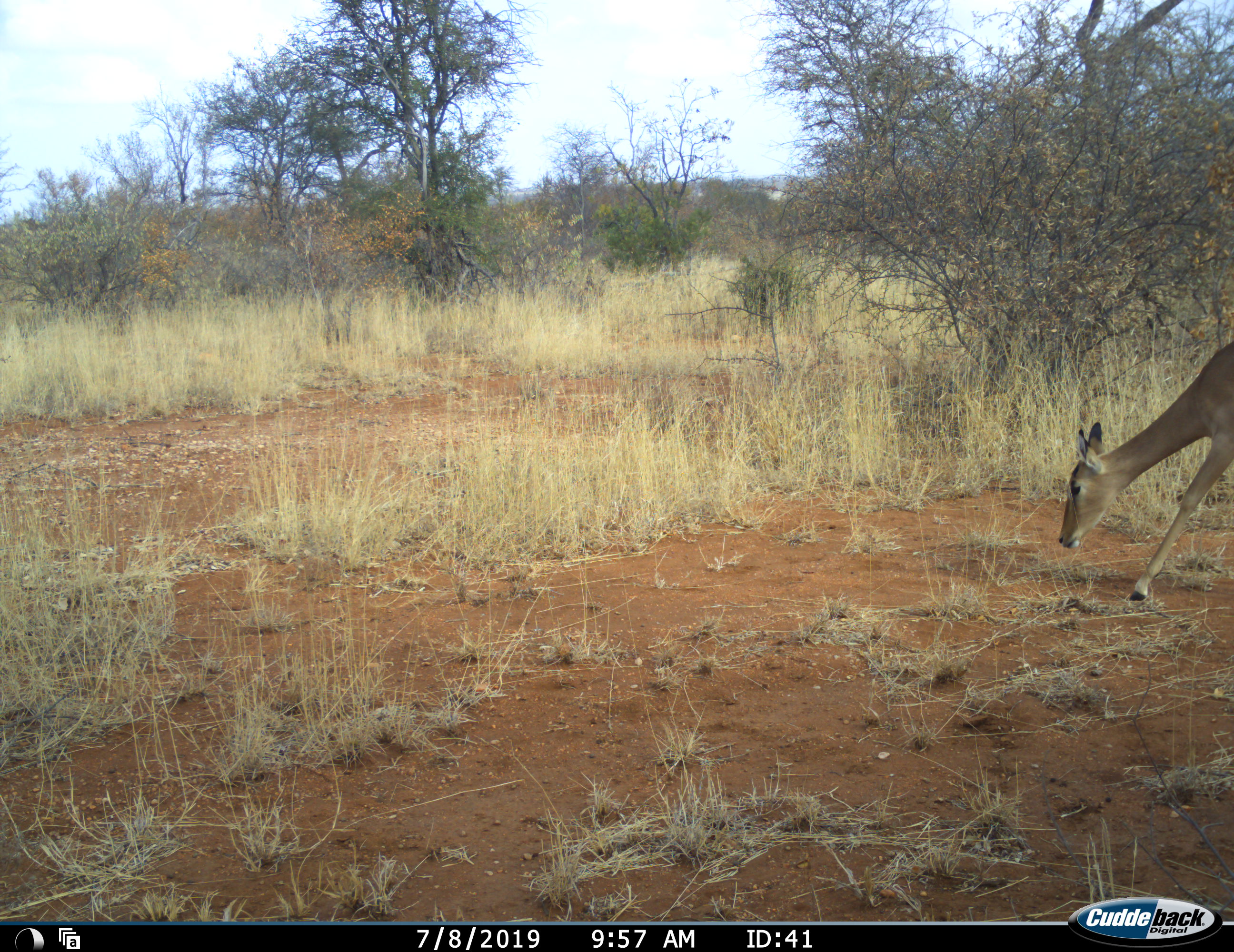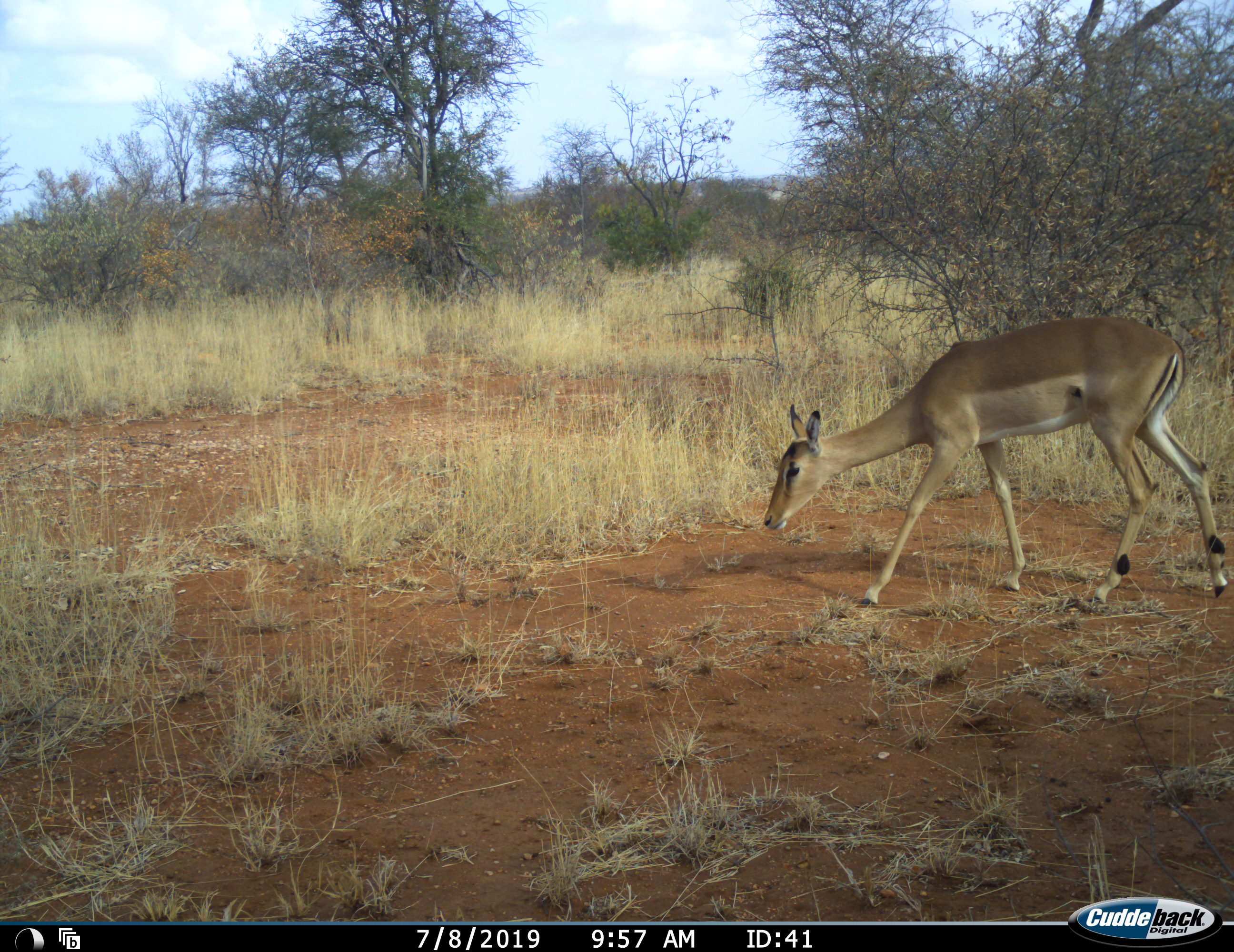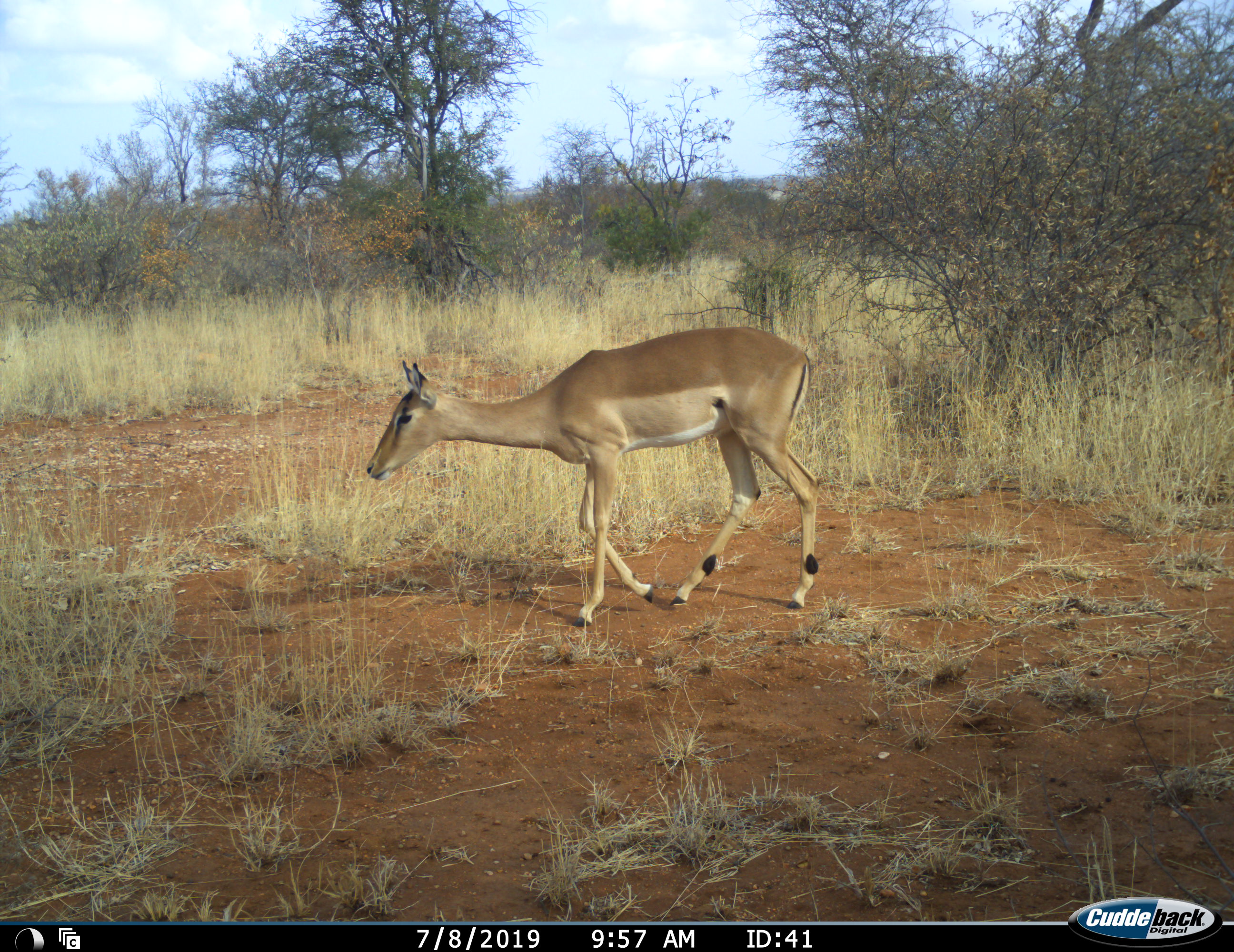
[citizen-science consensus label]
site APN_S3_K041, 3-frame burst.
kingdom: Animalia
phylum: Chordata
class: Mammalia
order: Artiodactyla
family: Bovidae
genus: Aepyceros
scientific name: Aepyceros melampus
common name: impala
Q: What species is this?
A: Impala (Aepyceros melampus).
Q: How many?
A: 1.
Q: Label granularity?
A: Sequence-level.